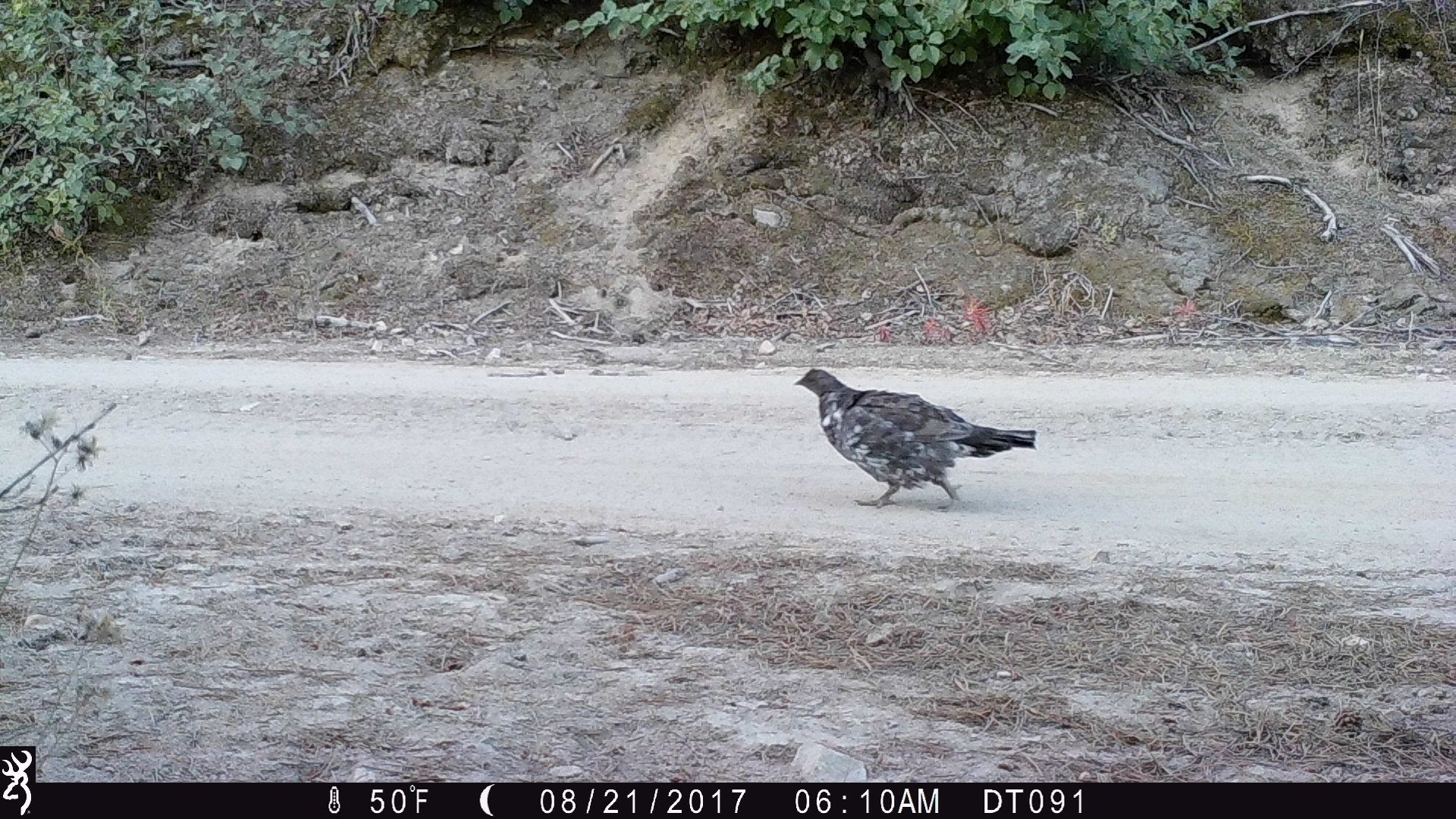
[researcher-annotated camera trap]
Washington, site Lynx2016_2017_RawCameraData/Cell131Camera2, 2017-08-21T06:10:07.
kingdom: Animalia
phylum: Chordata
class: Aves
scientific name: Aves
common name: birds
Aves (birds). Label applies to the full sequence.